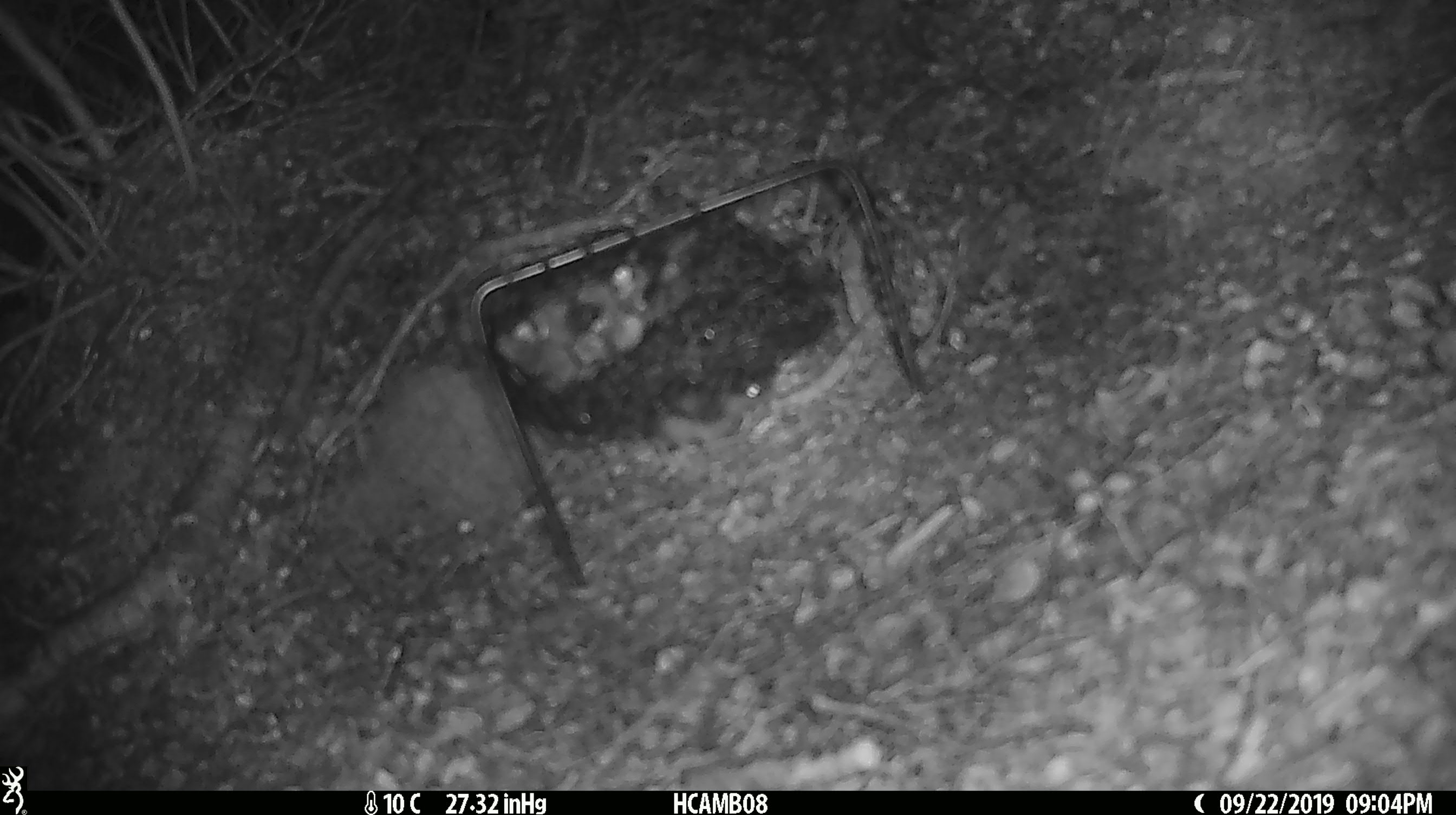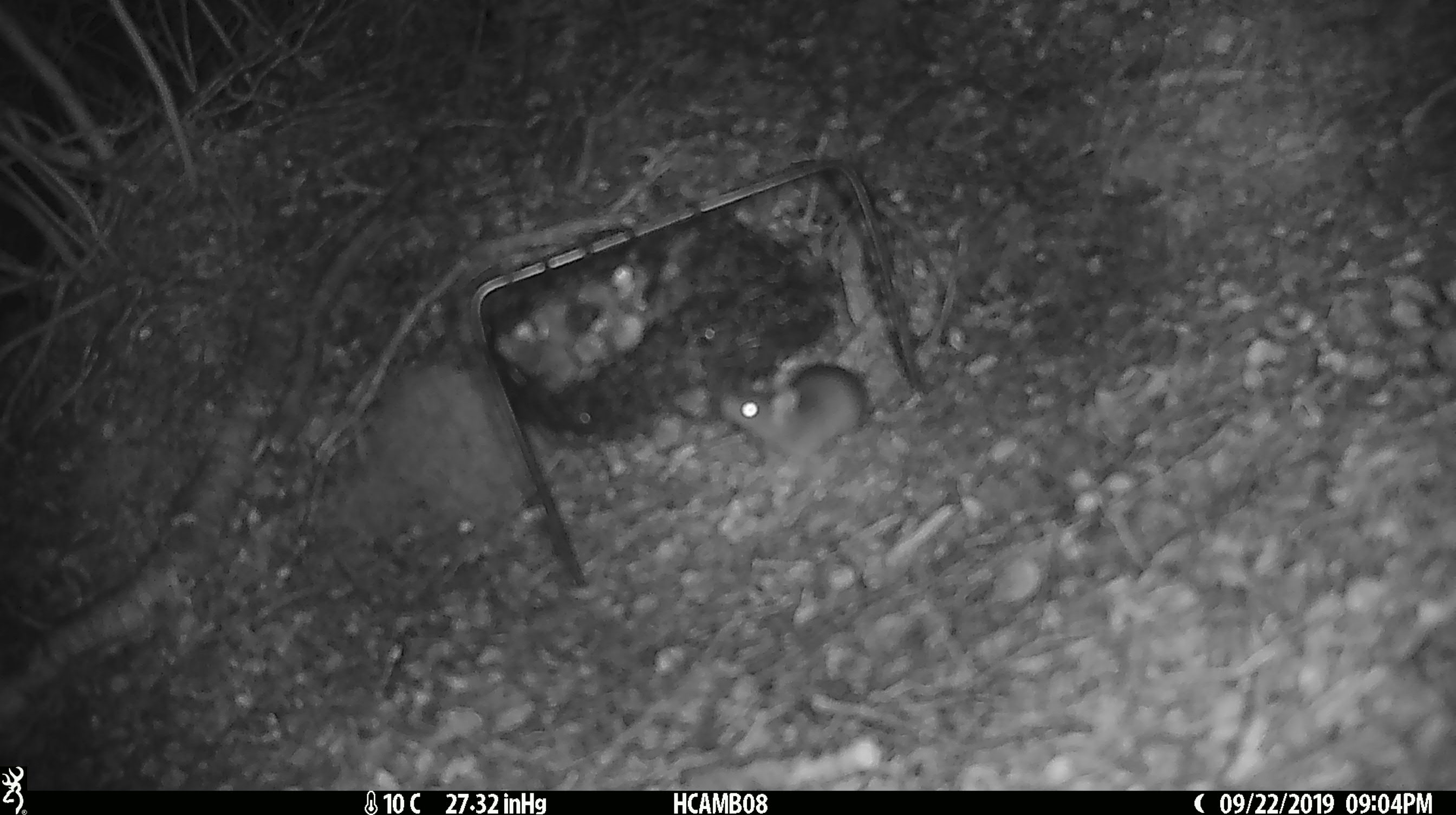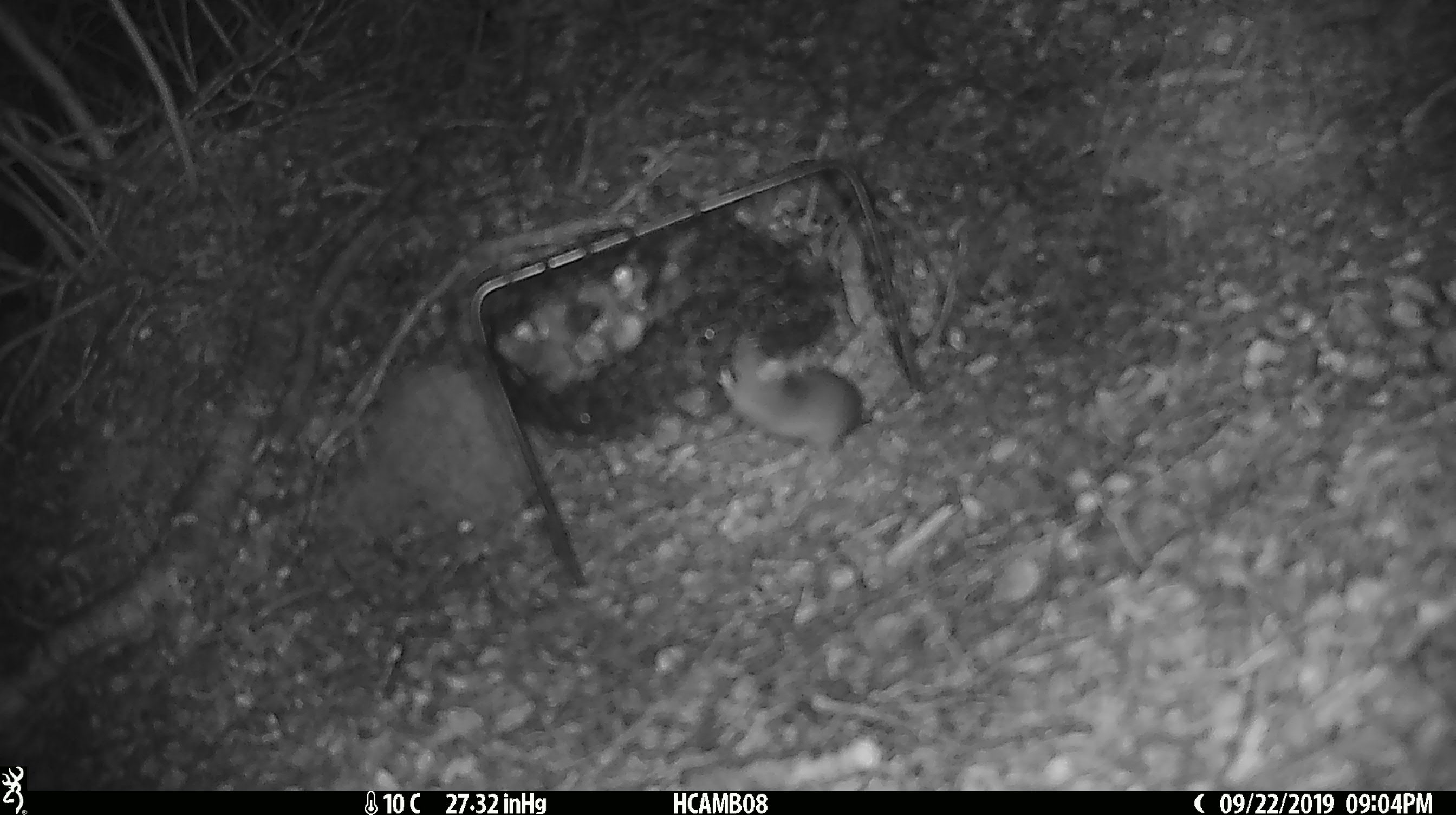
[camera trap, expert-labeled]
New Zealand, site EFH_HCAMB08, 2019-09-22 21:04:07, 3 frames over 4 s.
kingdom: Animalia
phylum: Chordata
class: Mammalia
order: Rodentia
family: Muridae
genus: Mus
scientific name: Mus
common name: mouse